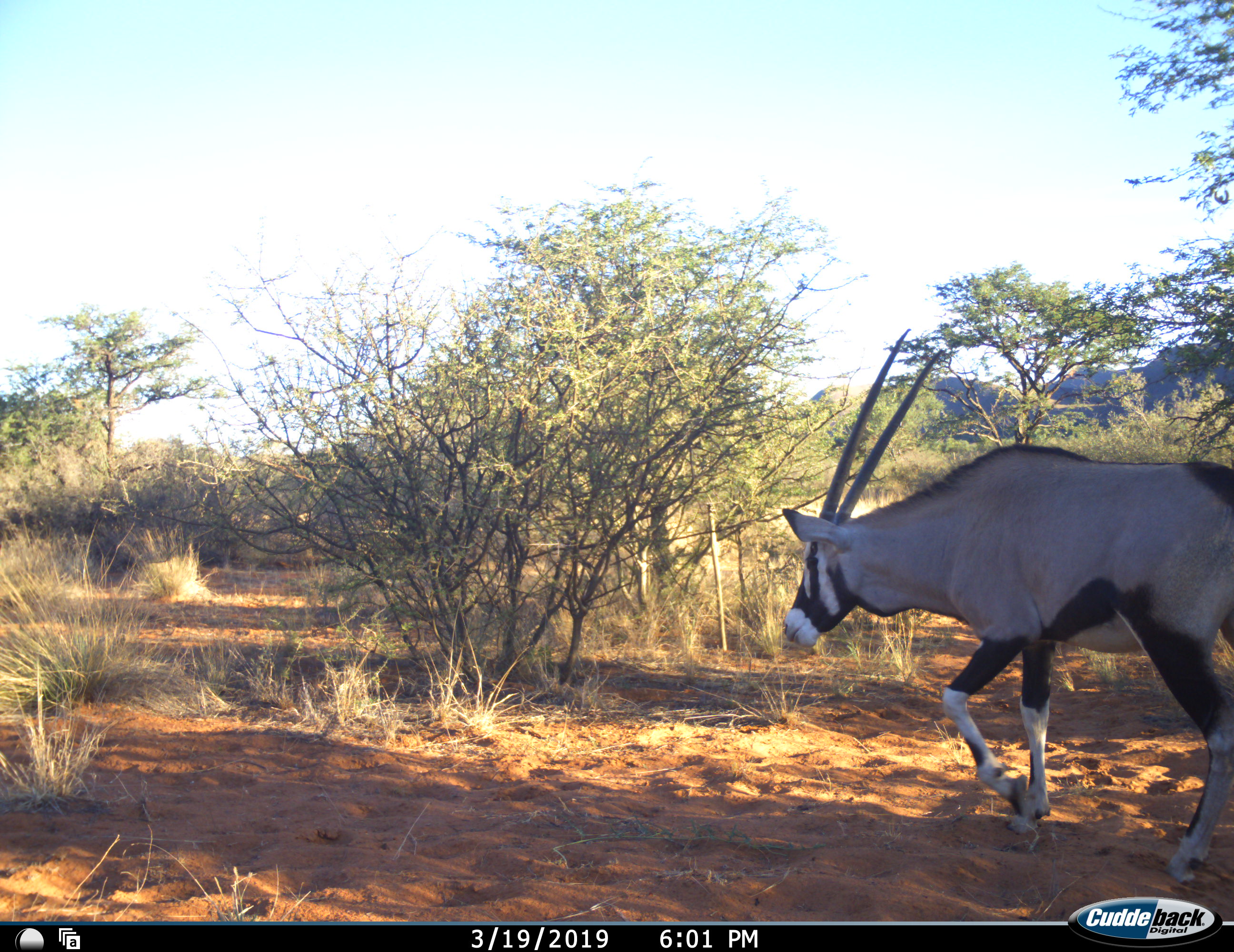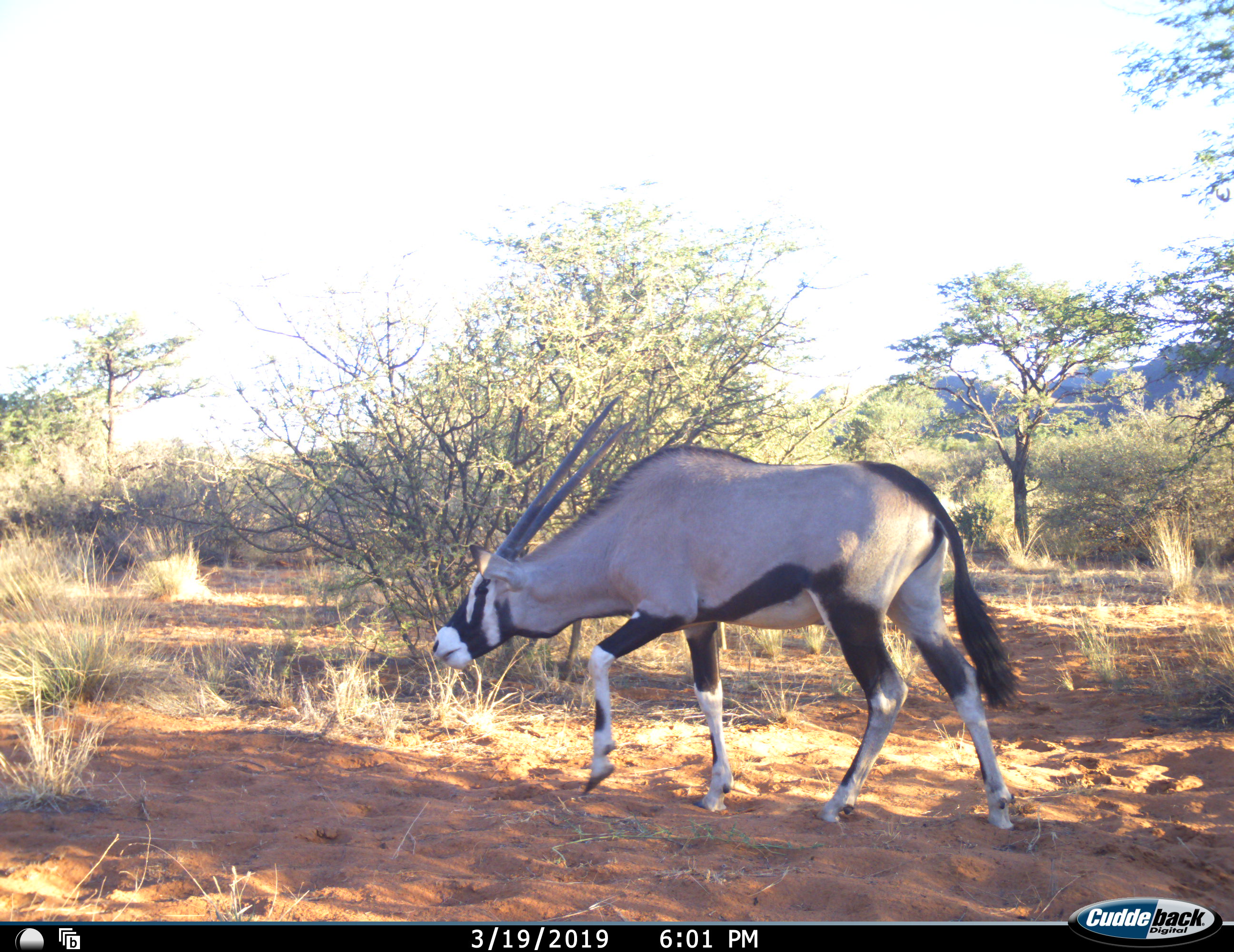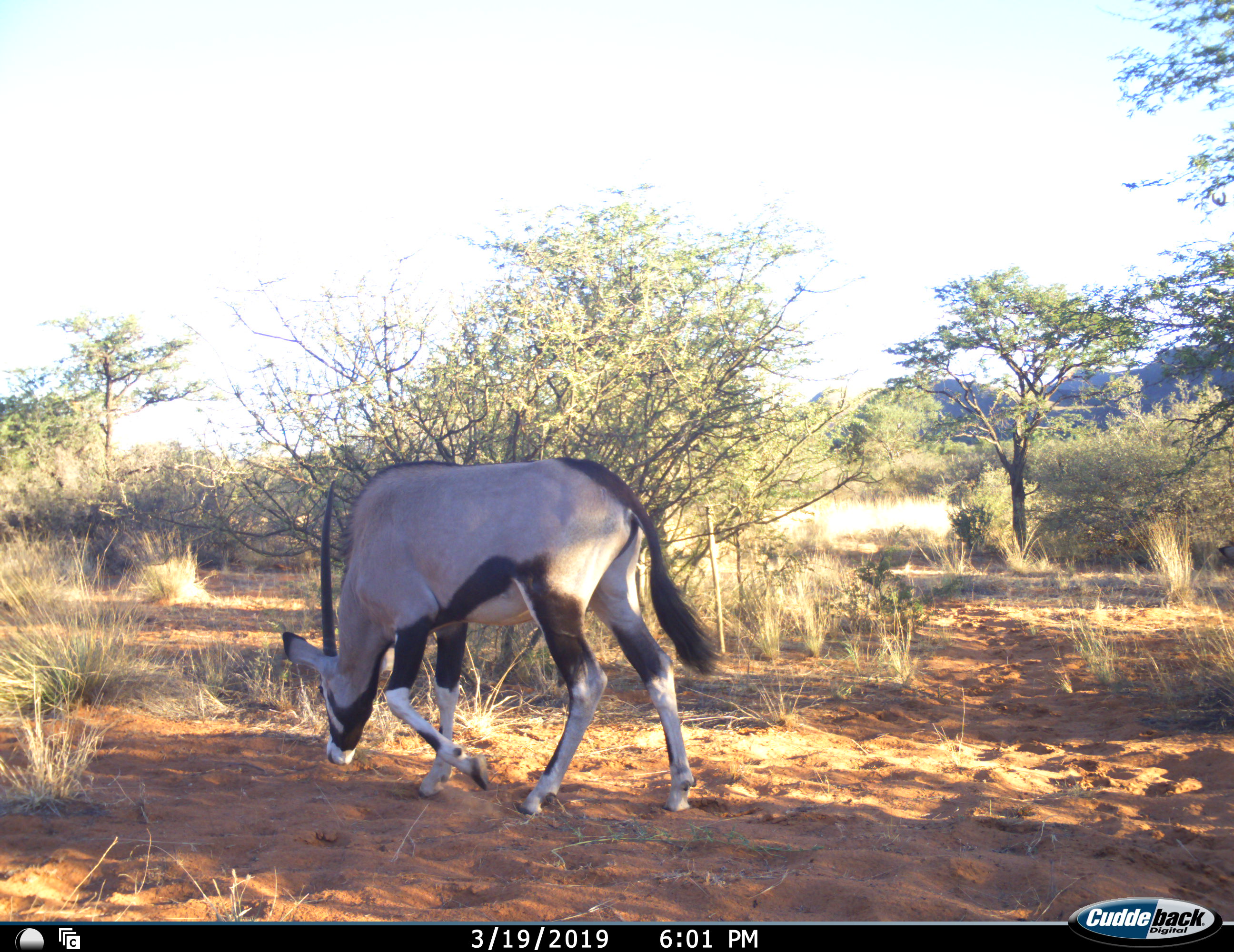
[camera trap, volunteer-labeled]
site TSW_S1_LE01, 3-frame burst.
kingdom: Animalia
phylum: Chordata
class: Mammalia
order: Artiodactyla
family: Bovidae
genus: Oryx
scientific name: Oryx gazella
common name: gemsbok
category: oryx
Oryx (gemsbok) (Oryx gazella), count 1. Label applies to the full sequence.